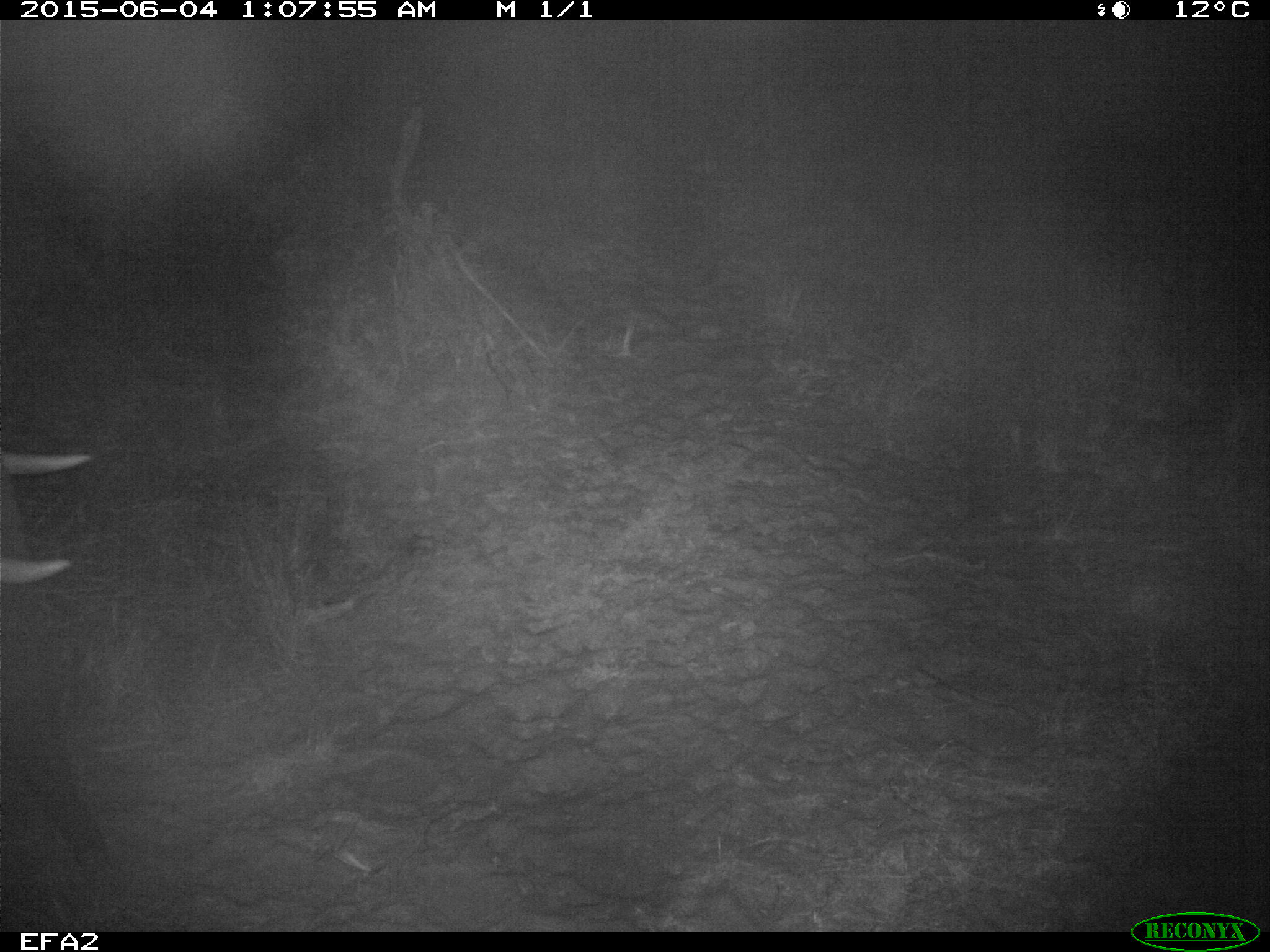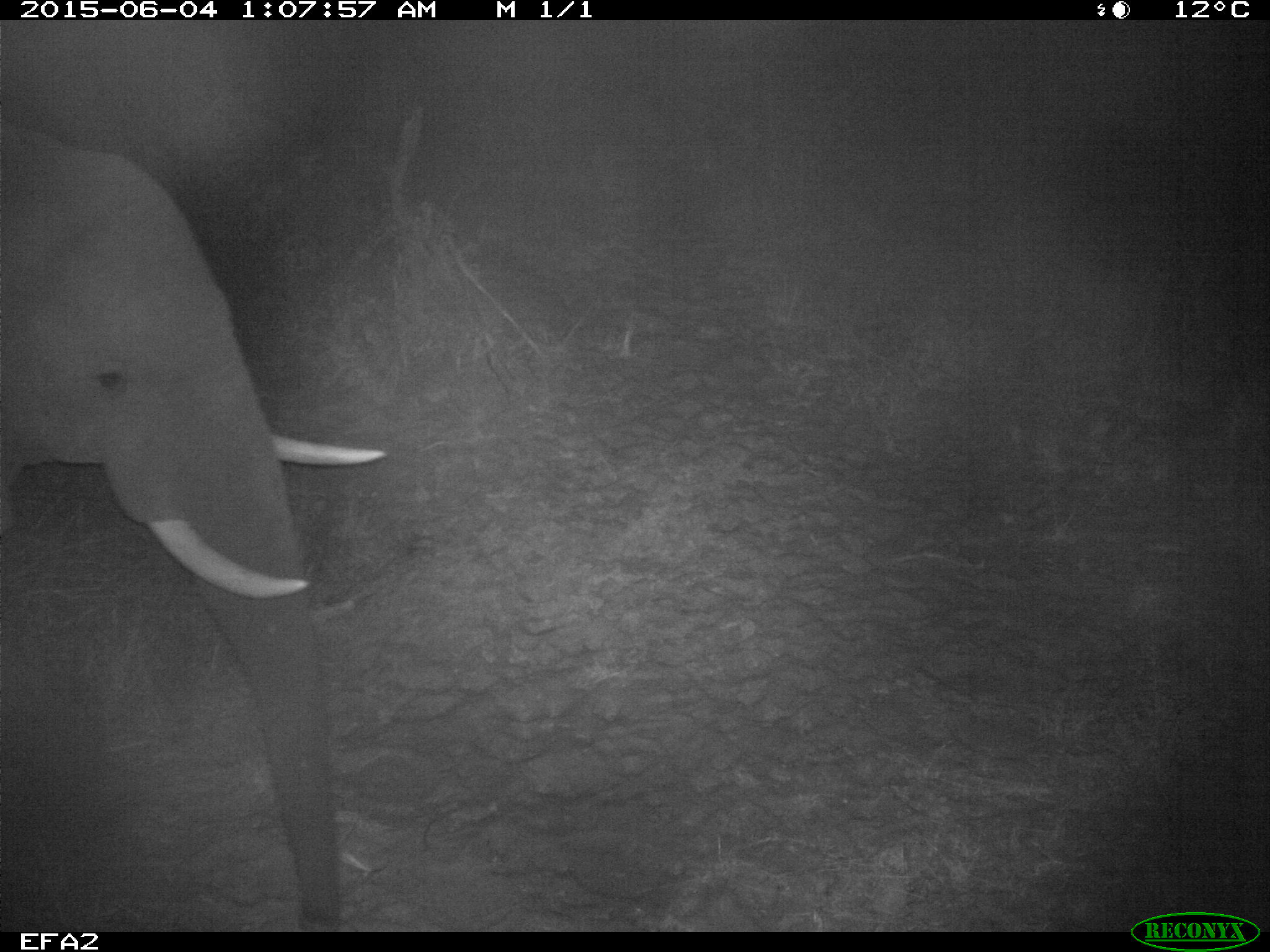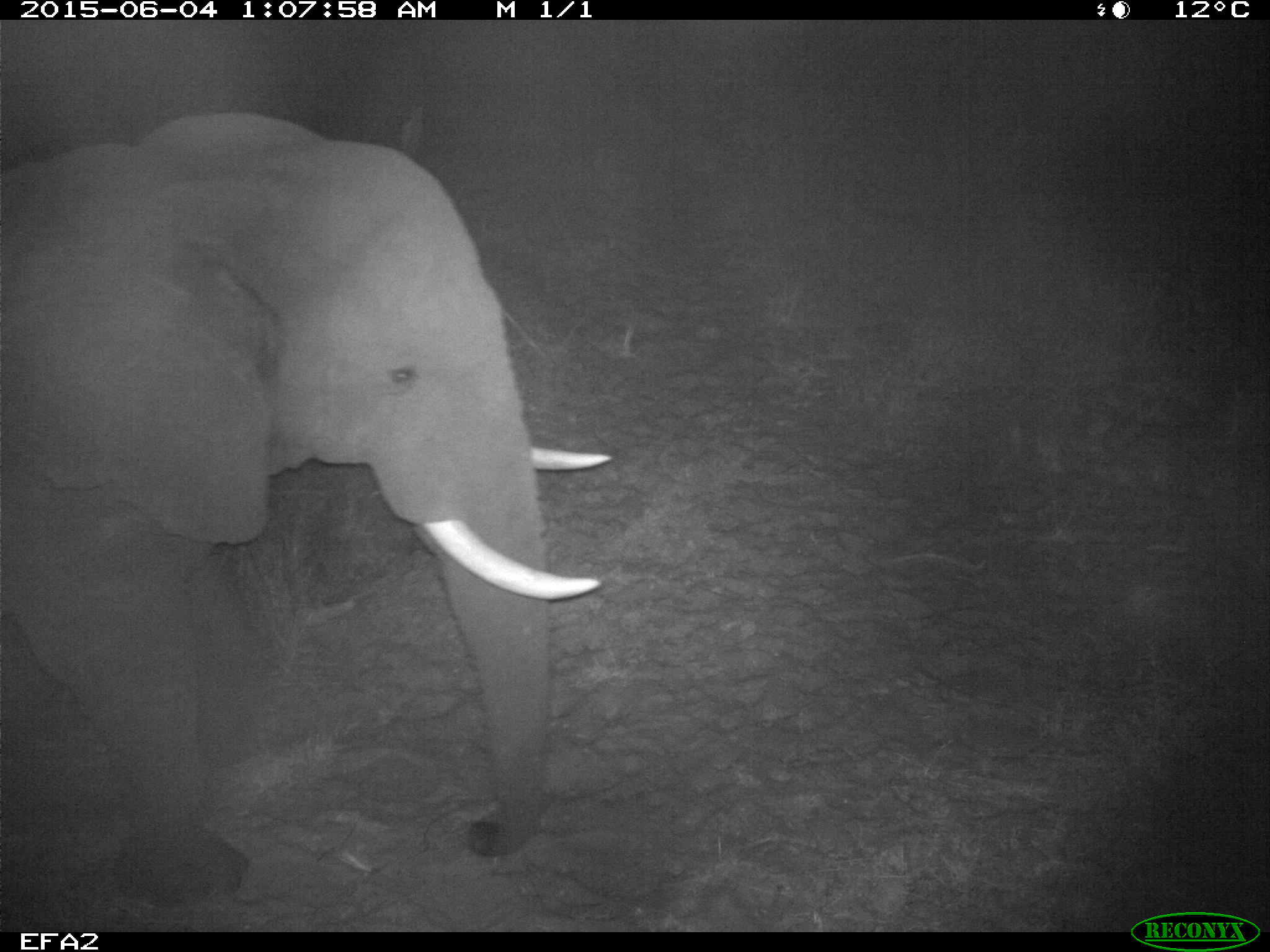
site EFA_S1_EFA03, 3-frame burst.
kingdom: Animalia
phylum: Chordata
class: Mammalia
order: Proboscidea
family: Elephantidae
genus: Loxodonta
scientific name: Loxodonta africana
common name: african bush elephant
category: elephant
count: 1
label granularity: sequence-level